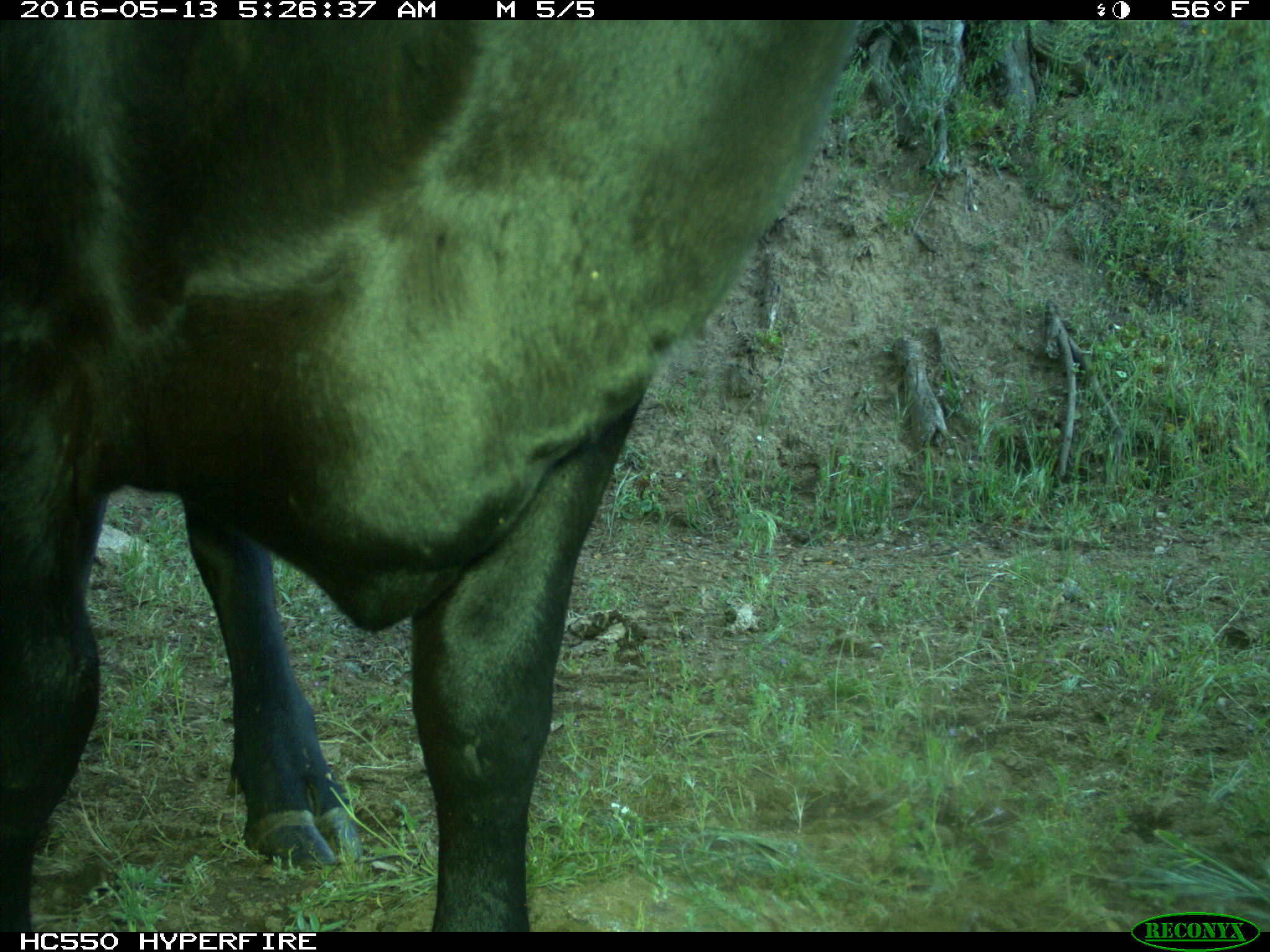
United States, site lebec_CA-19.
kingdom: Animalia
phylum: Chordata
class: Mammalia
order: Artiodactyla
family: Bovidae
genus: Bos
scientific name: Bos taurus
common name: domestic cow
Bos taurus (domestic cow).